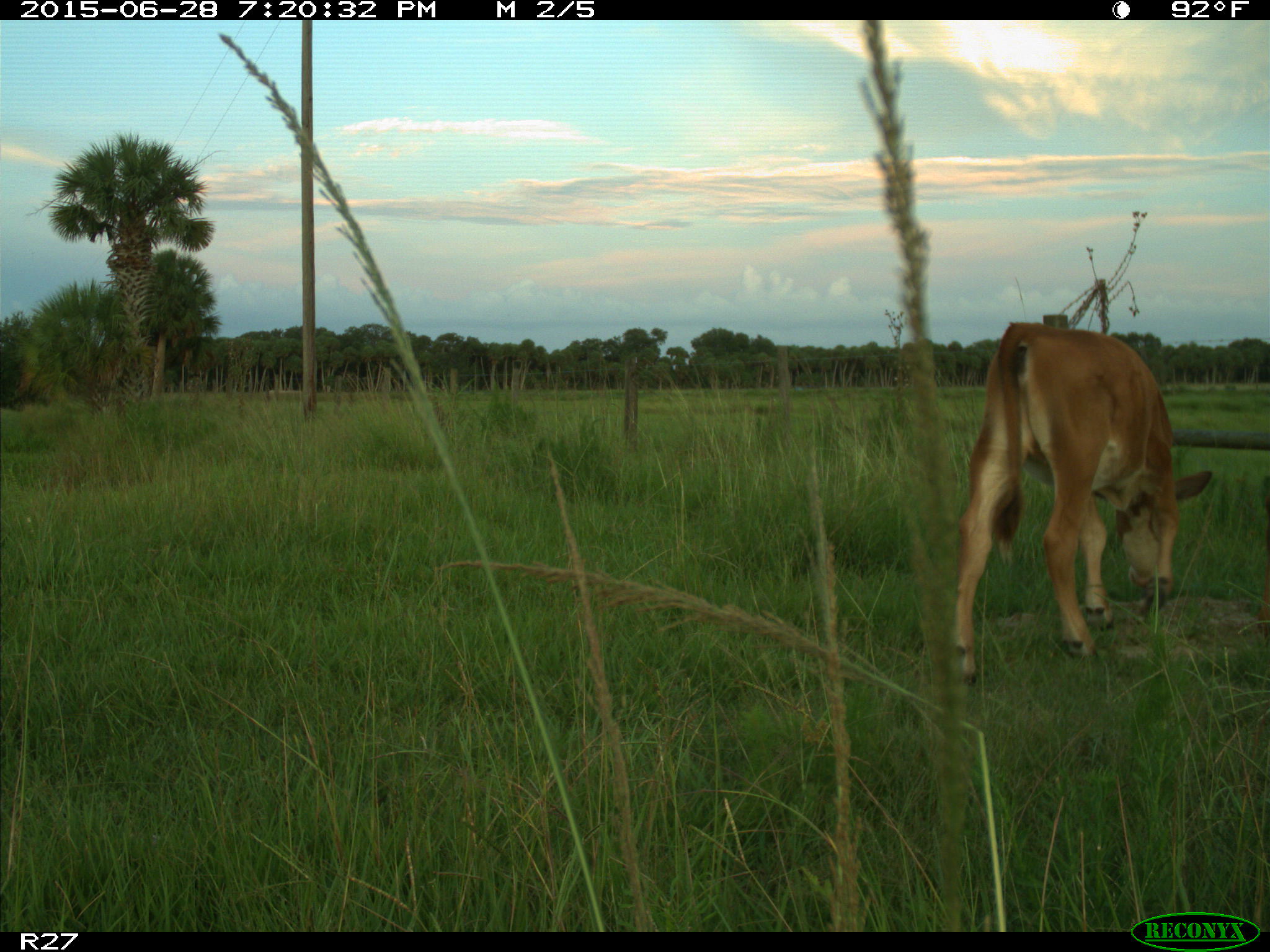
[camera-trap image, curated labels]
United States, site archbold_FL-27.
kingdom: Animalia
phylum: Chordata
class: Mammalia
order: Artiodactyla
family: Bovidae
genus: Bos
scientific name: Bos taurus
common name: domestic cow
Bos taurus (domestic cow).